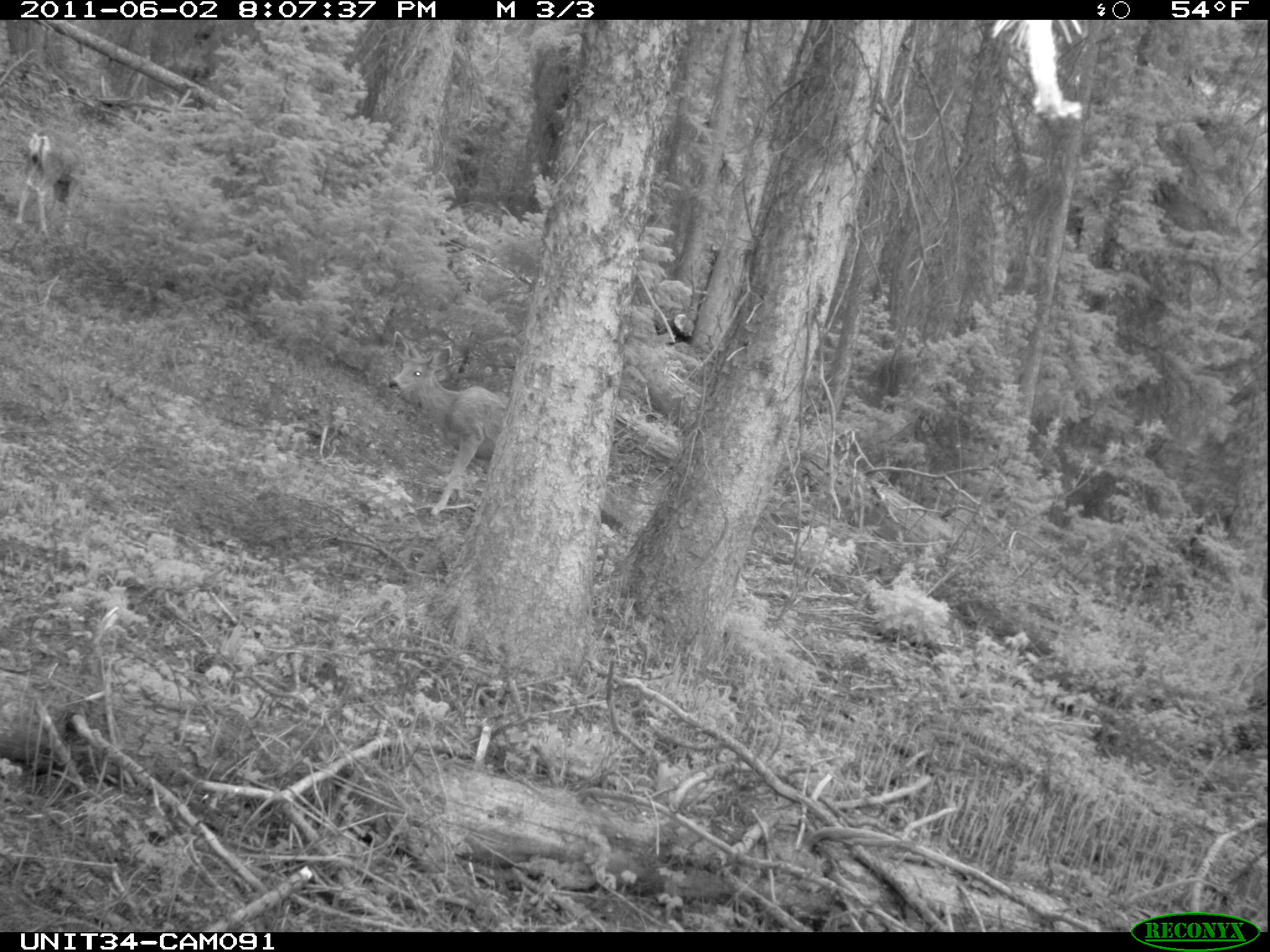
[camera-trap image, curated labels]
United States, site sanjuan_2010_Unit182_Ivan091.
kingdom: Animalia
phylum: Chordata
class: Mammalia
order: Artiodactyla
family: Cervidae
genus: Odocoileus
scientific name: Odocoileus hemionus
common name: mule deer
Odocoileus hemionus (mule deer).